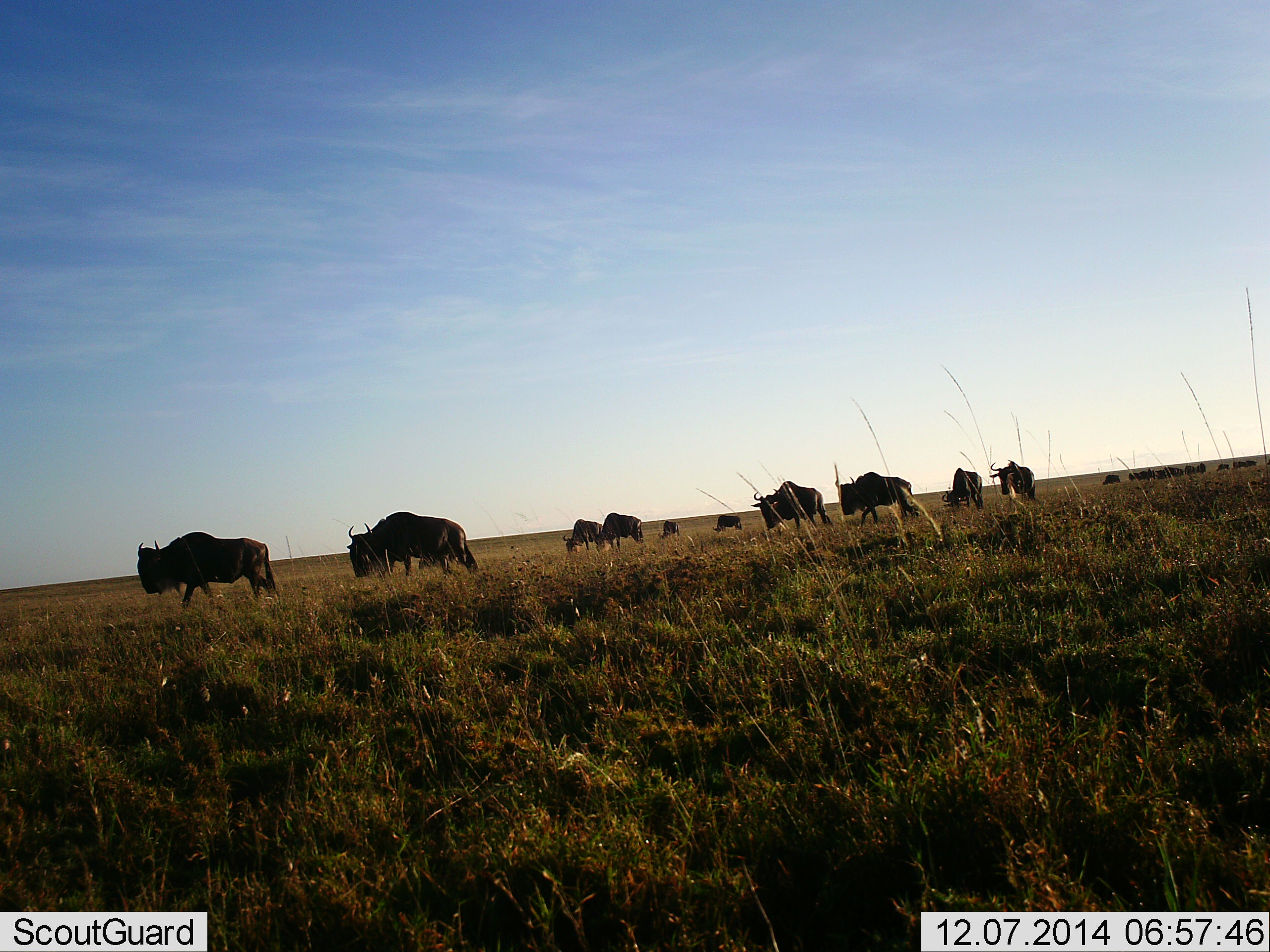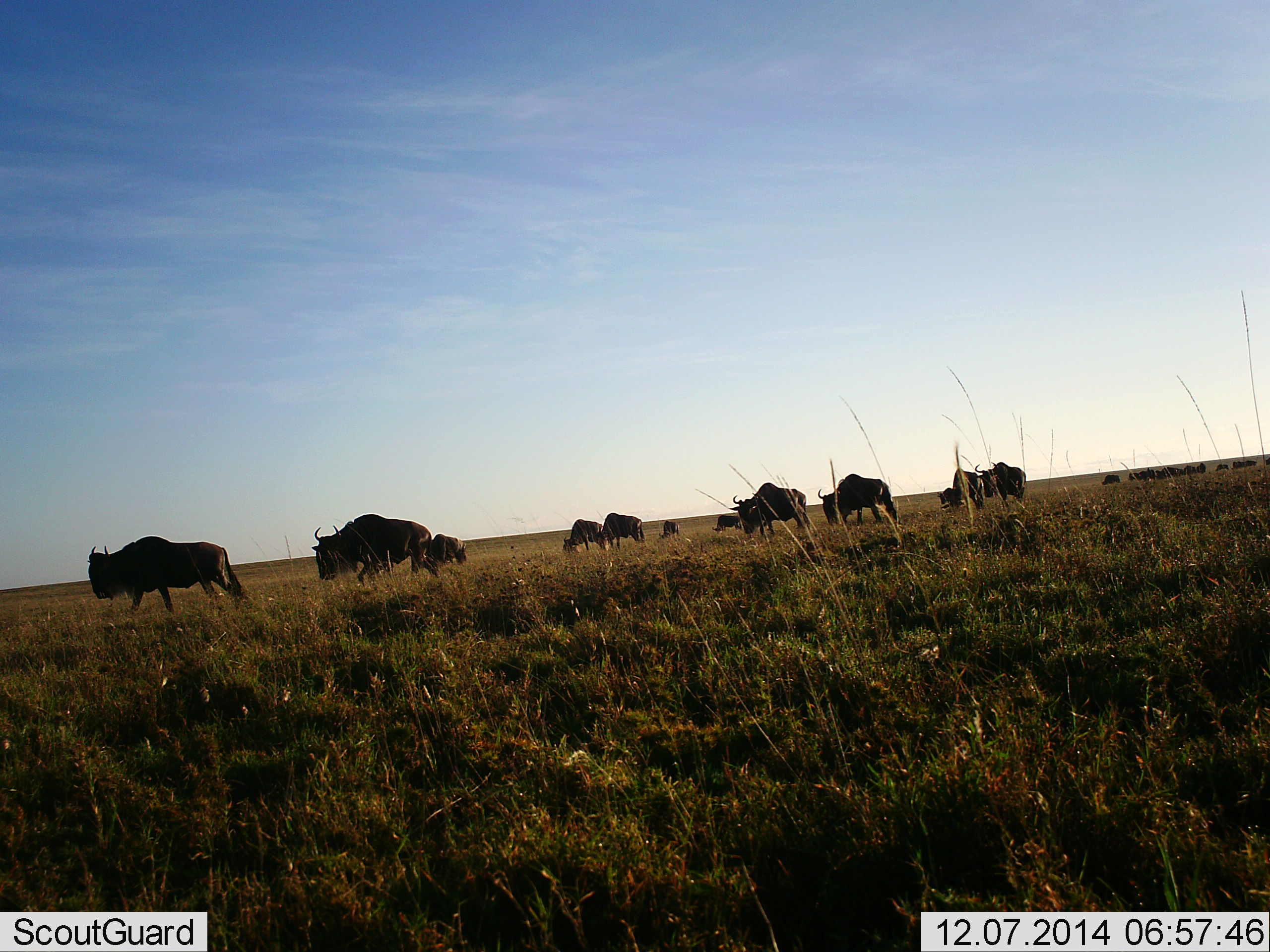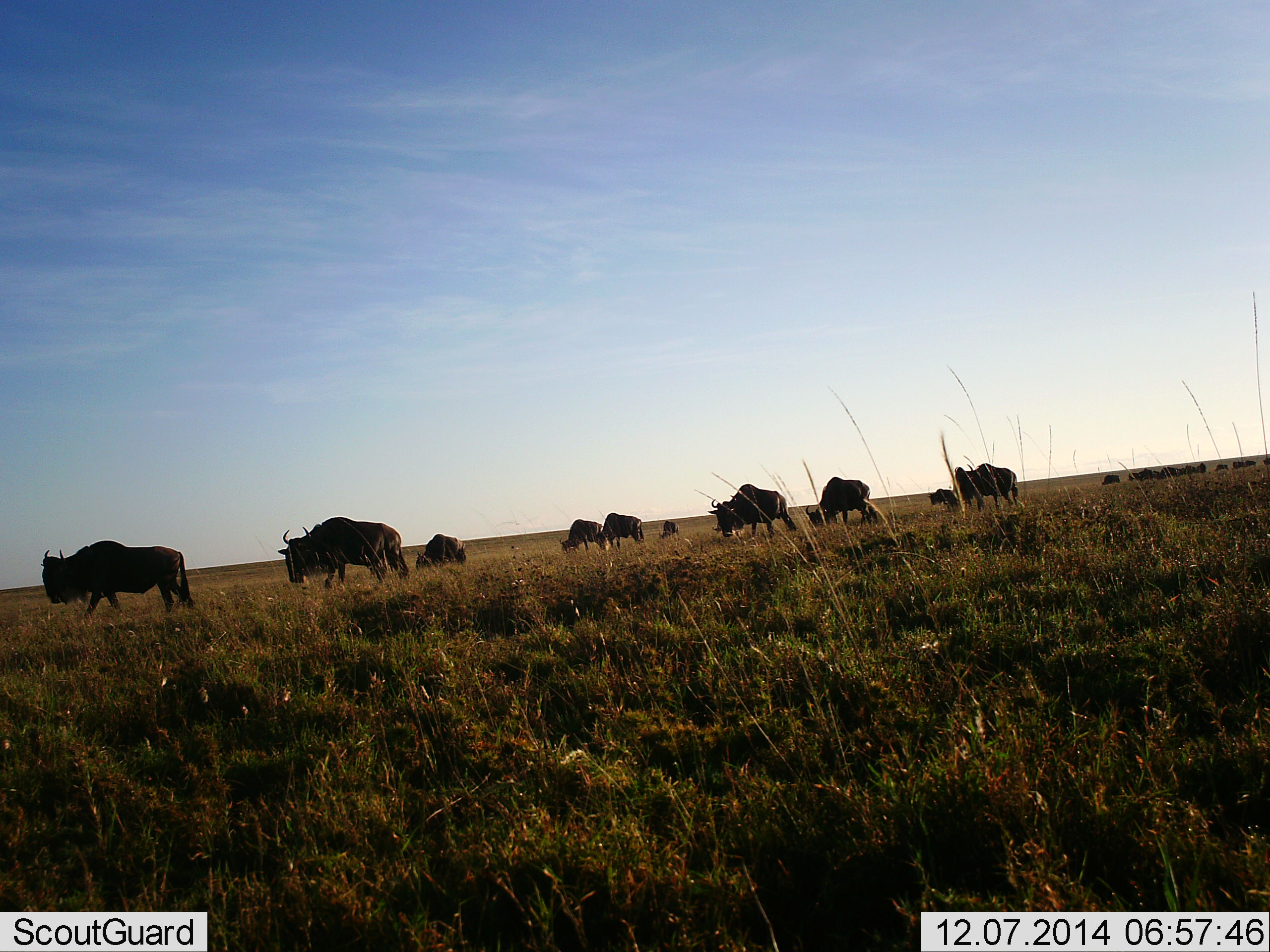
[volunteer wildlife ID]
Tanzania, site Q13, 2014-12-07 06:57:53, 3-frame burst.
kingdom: Animalia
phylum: Chordata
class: Mammalia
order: Artiodactyla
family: Bovidae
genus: Connochaetes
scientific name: Connochaetes taurinus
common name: blue wildebeest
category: wildebeest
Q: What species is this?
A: Wildebeest (blue wildebeest) (Connochaetes taurinus).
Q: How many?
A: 11-50.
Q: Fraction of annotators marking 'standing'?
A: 20%.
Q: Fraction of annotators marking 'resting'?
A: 0%.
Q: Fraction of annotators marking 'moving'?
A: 80%.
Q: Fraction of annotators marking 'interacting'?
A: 10%.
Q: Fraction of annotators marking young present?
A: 0%.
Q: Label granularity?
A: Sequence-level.